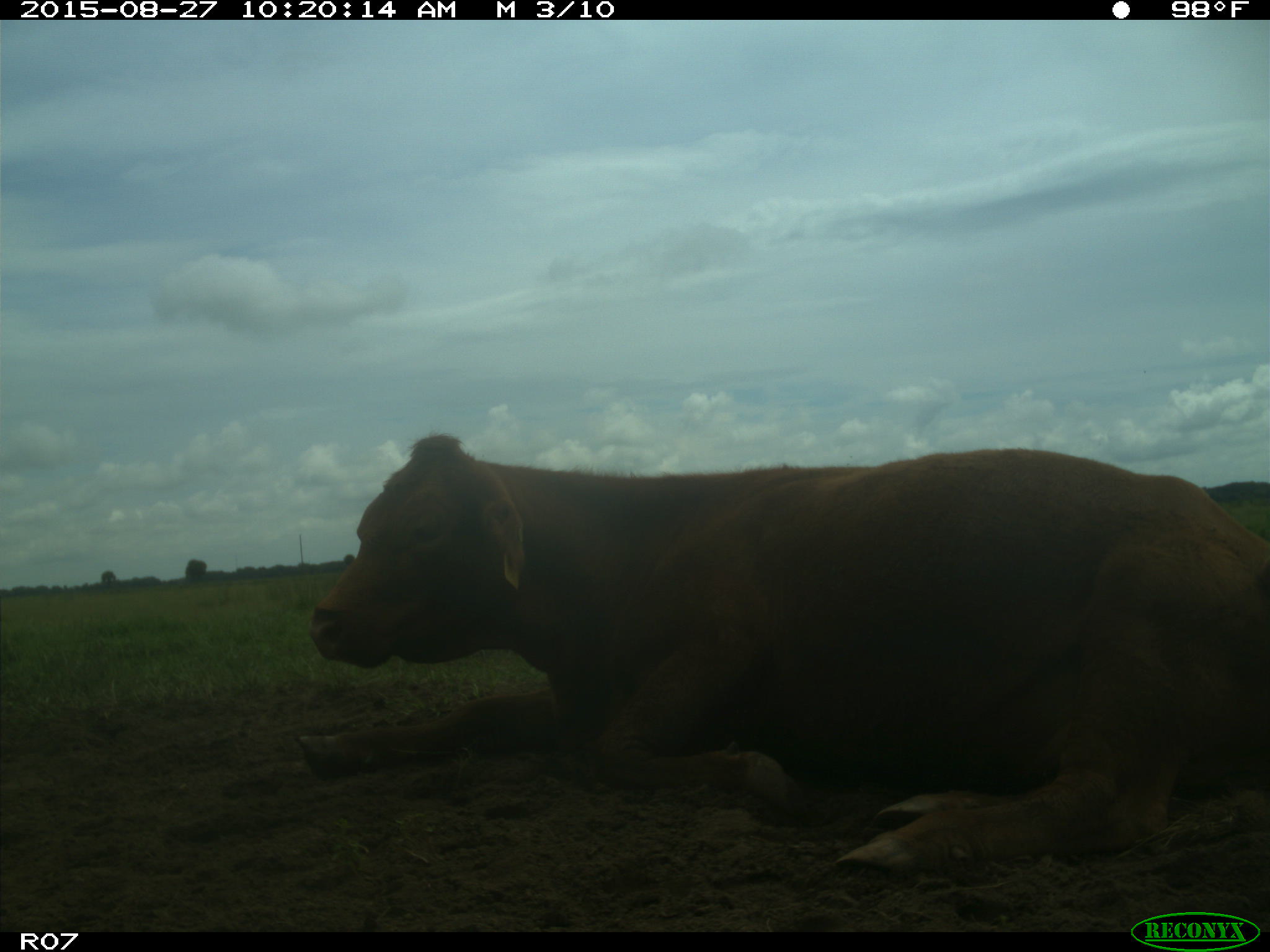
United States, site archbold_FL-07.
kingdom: Animalia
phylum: Chordata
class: Mammalia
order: Artiodactyla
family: Bovidae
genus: Bos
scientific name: Bos taurus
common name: domestic cow